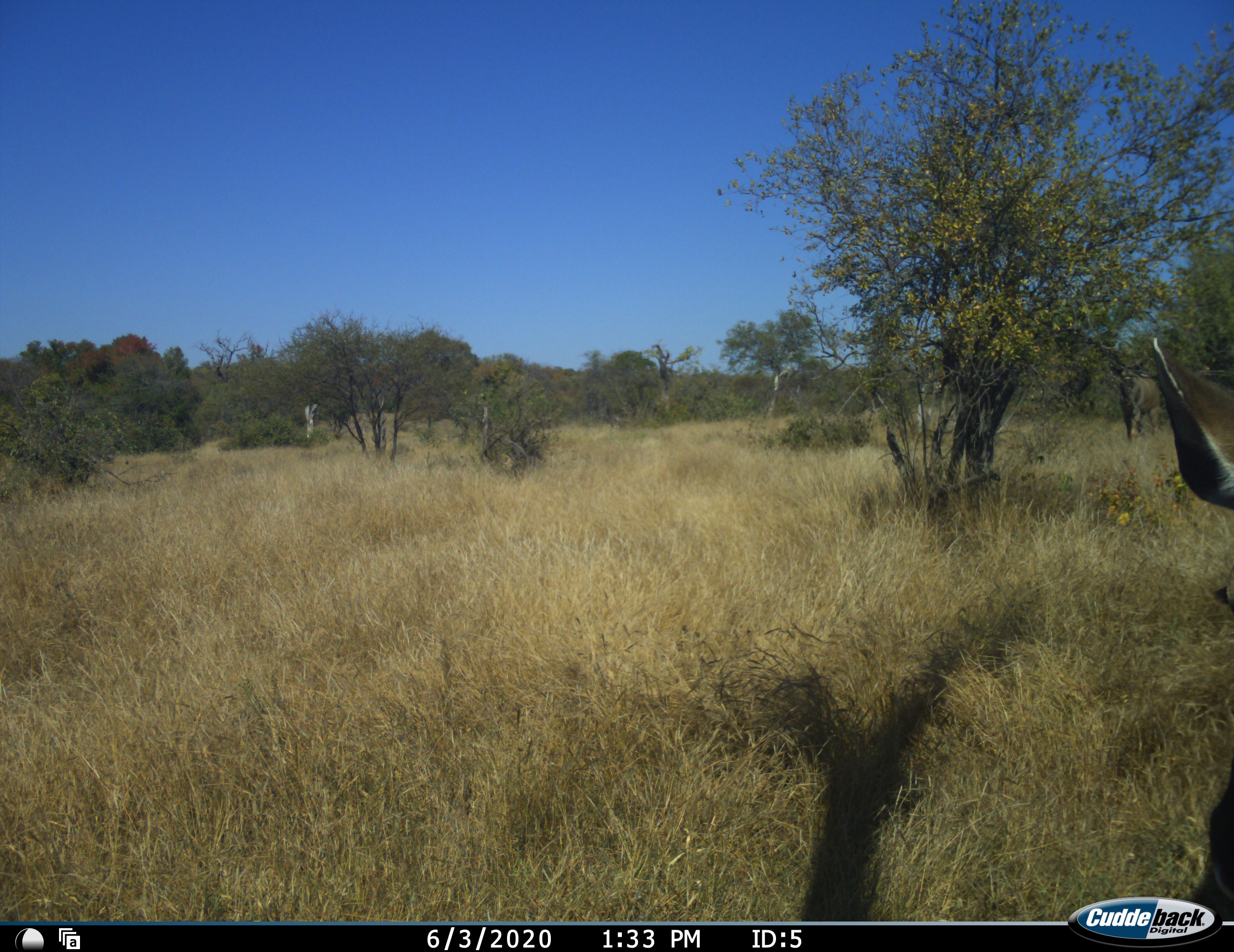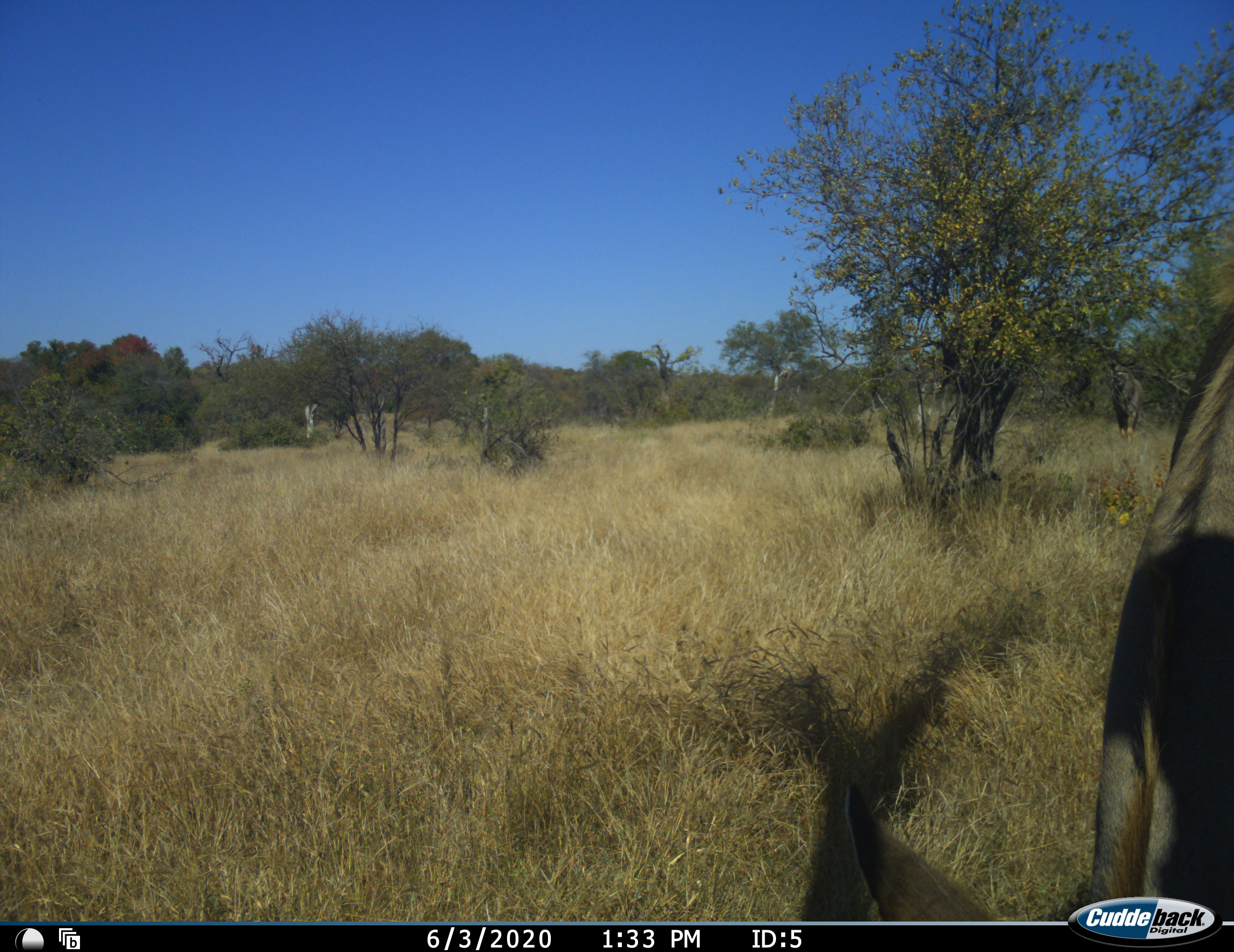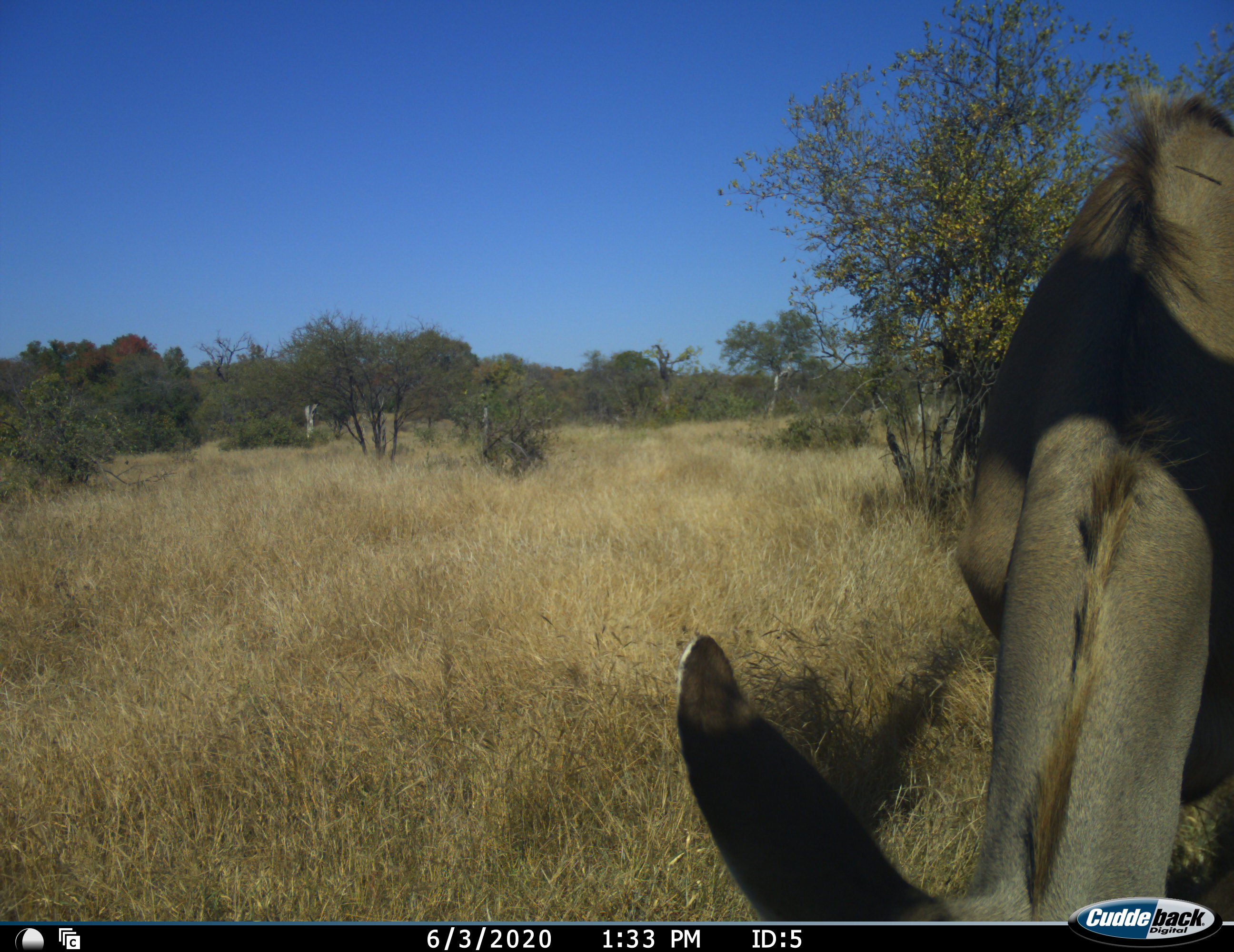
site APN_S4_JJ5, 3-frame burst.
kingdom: Animalia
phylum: Chordata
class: Mammalia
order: Artiodactyla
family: Bovidae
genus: Tragelaphus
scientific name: Tragelaphus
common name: kudu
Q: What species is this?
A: Kudu (Tragelaphus).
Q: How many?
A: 1.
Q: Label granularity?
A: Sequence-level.